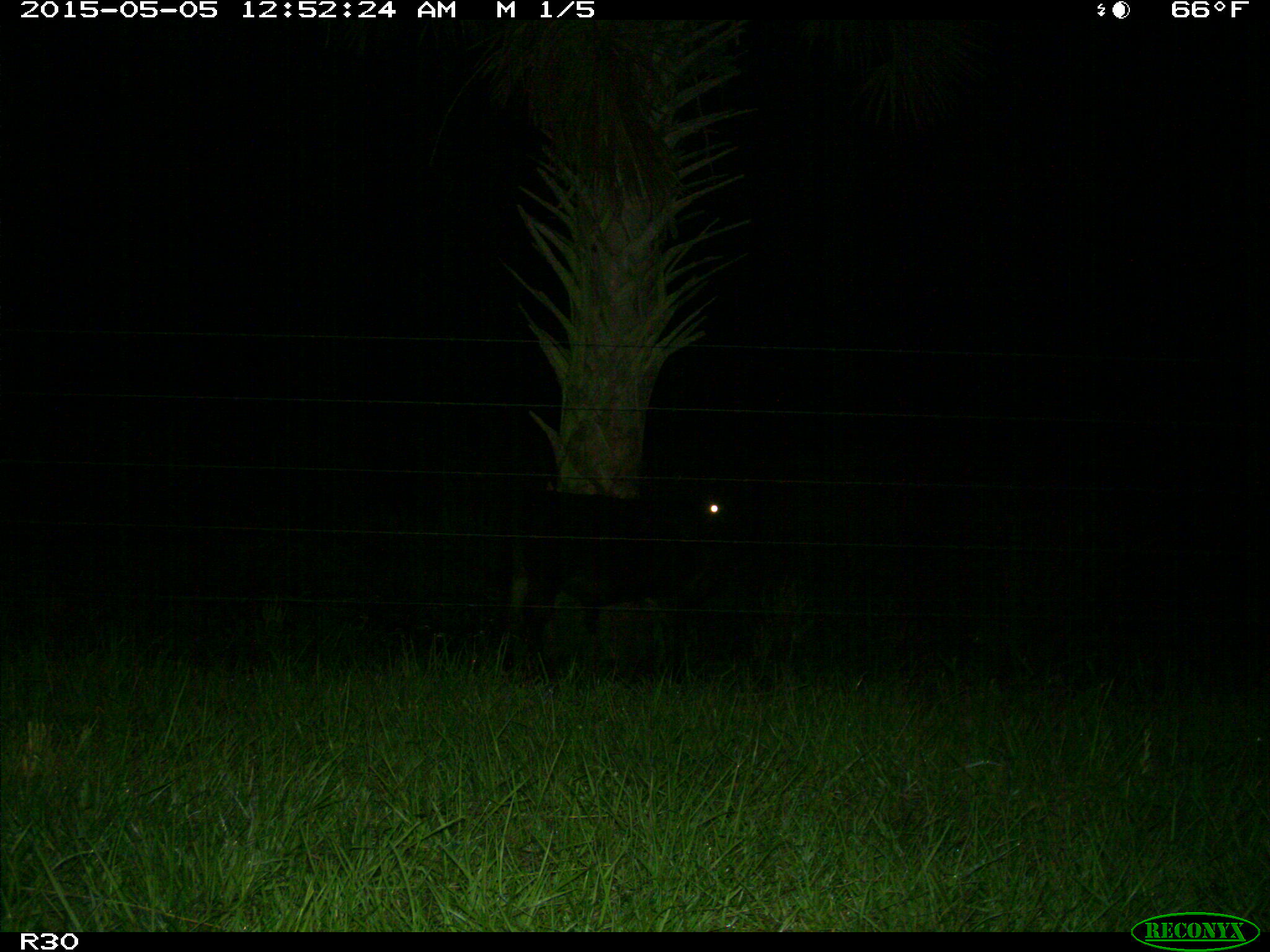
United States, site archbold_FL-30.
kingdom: Animalia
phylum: Chordata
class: Mammalia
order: Artiodactyla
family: Bovidae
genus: Bos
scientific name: Bos taurus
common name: domestic cow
Bos taurus (domestic cow).